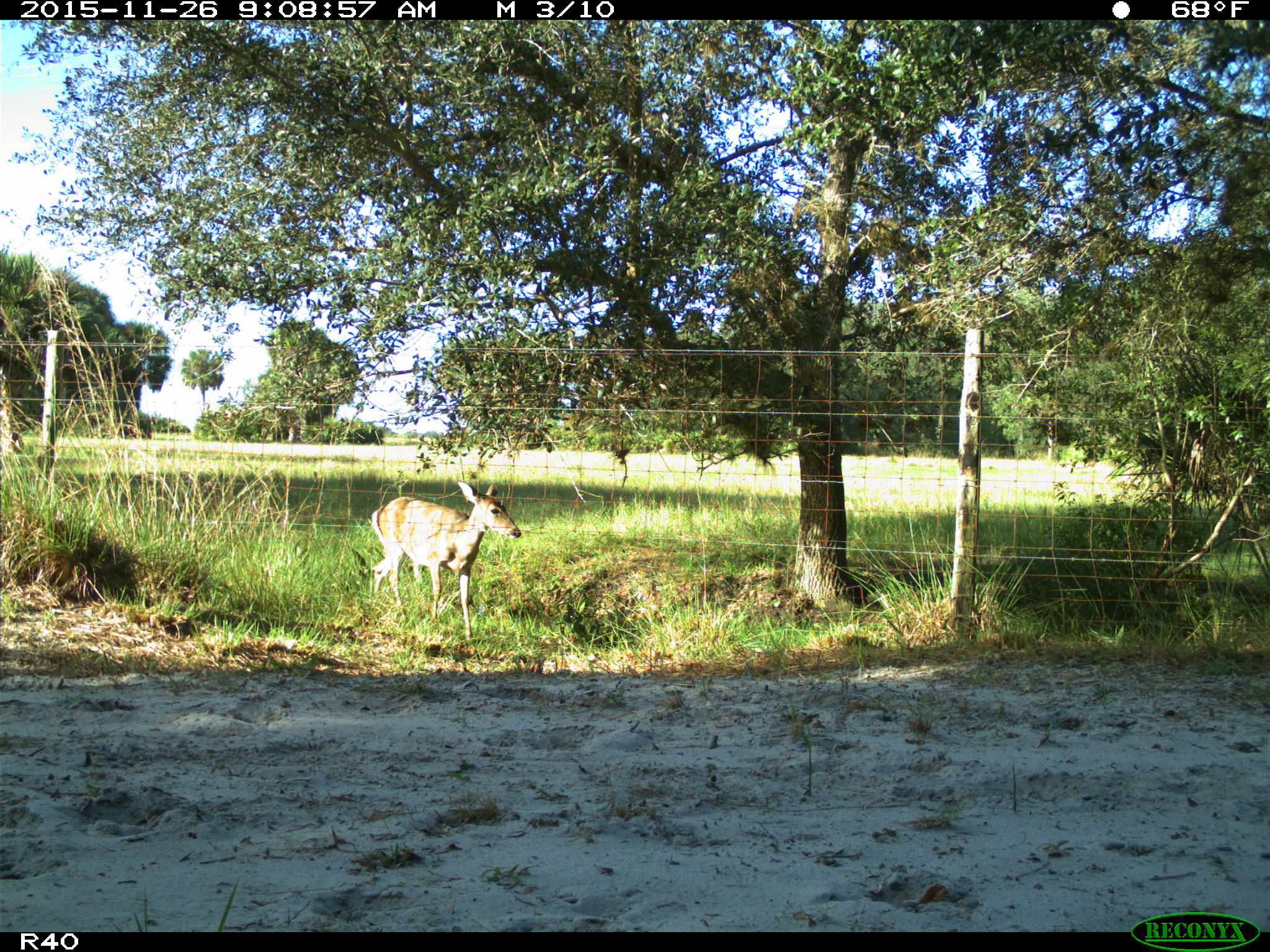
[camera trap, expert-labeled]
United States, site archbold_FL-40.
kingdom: Animalia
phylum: Chordata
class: Mammalia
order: Artiodactyla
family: Cervidae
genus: Odocoileus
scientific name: Odocoileus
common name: deer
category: unidentified deer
Unidentified deer (deer) (Odocoileus).